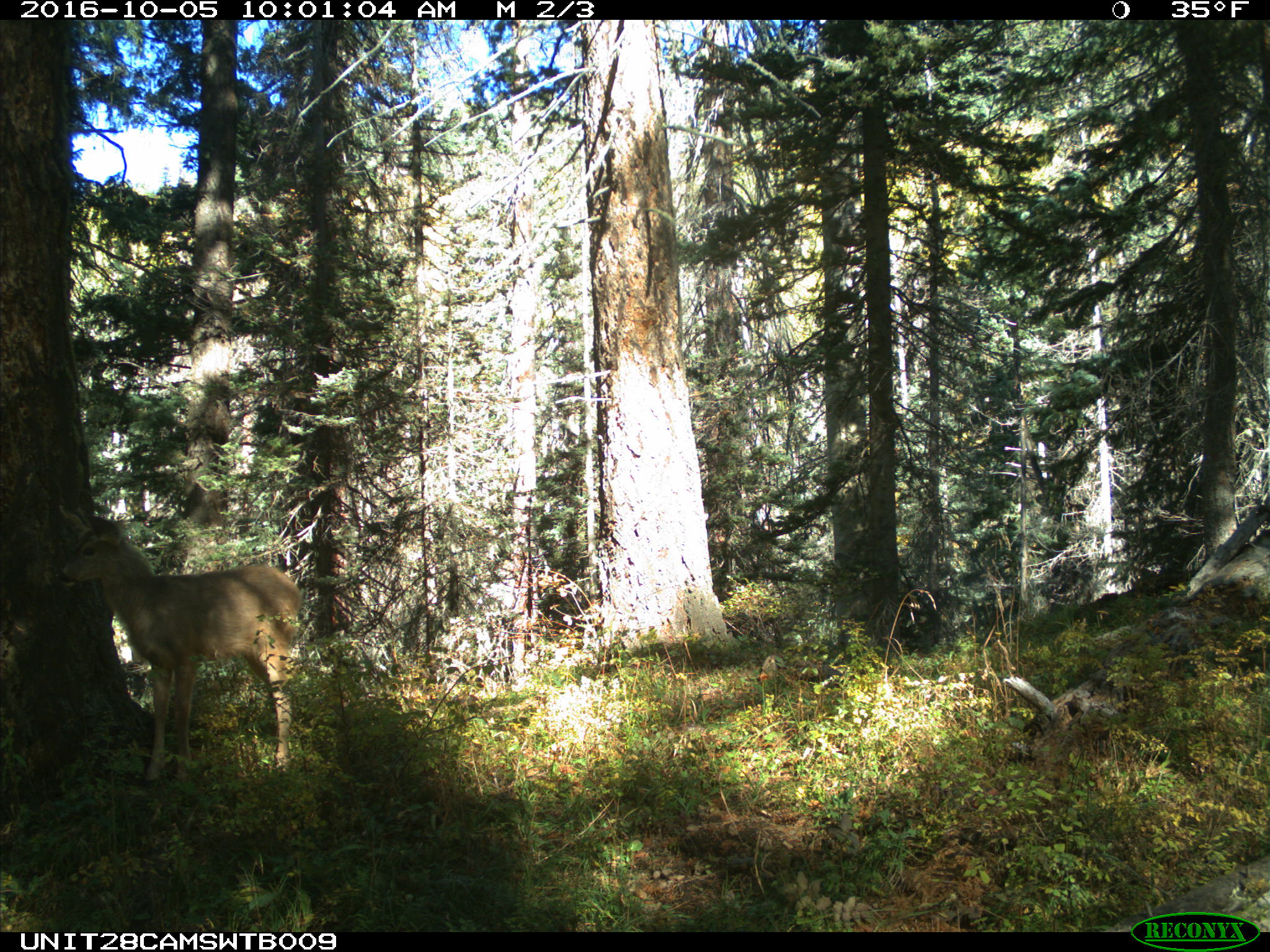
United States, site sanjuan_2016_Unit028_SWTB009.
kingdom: Animalia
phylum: Chordata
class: Mammalia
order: Artiodactyla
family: Cervidae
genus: Odocoileus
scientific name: Odocoileus hemionus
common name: mule deer